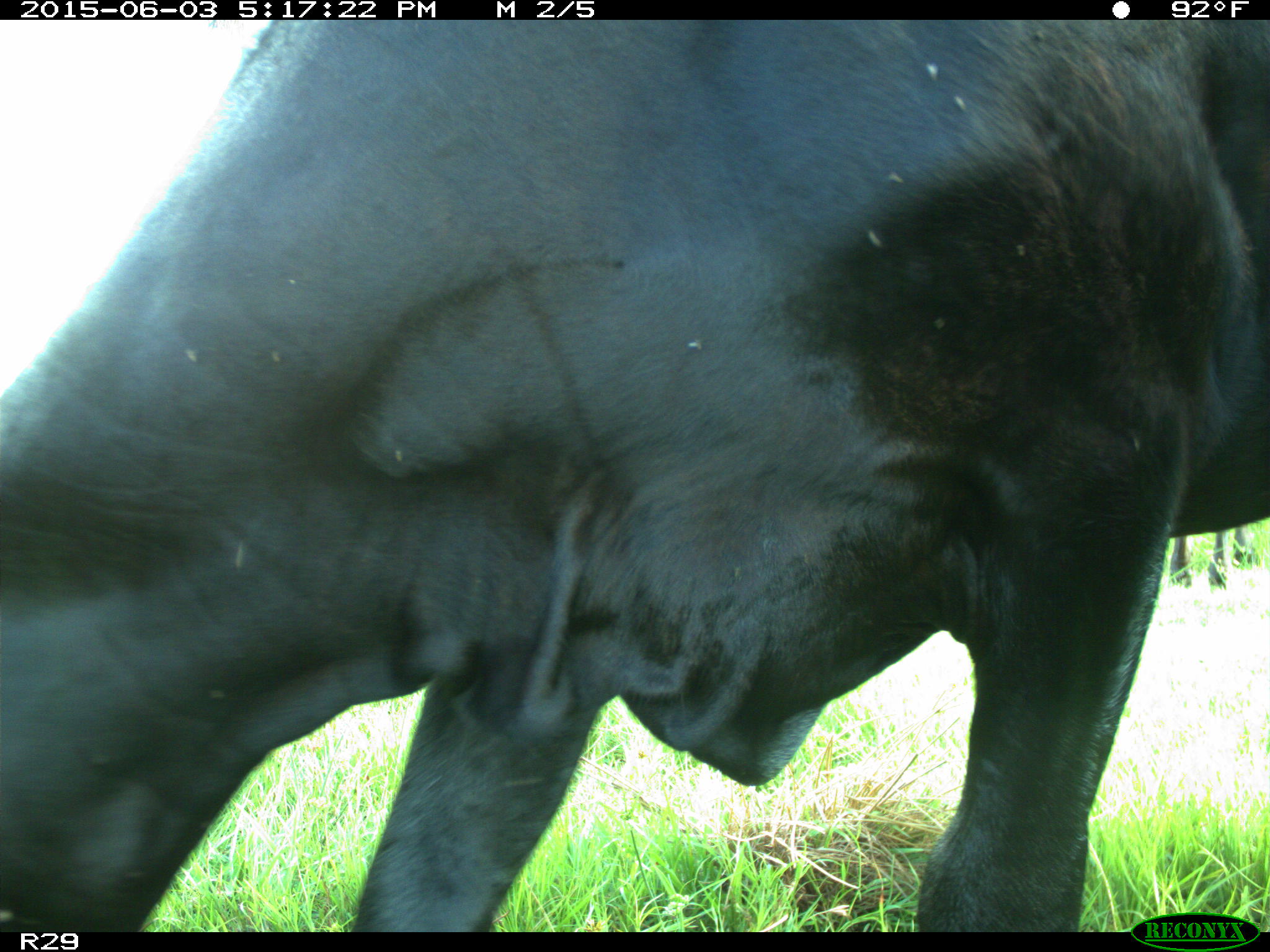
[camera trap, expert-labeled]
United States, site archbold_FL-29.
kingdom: Animalia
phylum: Chordata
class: Mammalia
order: Artiodactyla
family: Bovidae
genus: Bos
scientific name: Bos taurus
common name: domestic cow